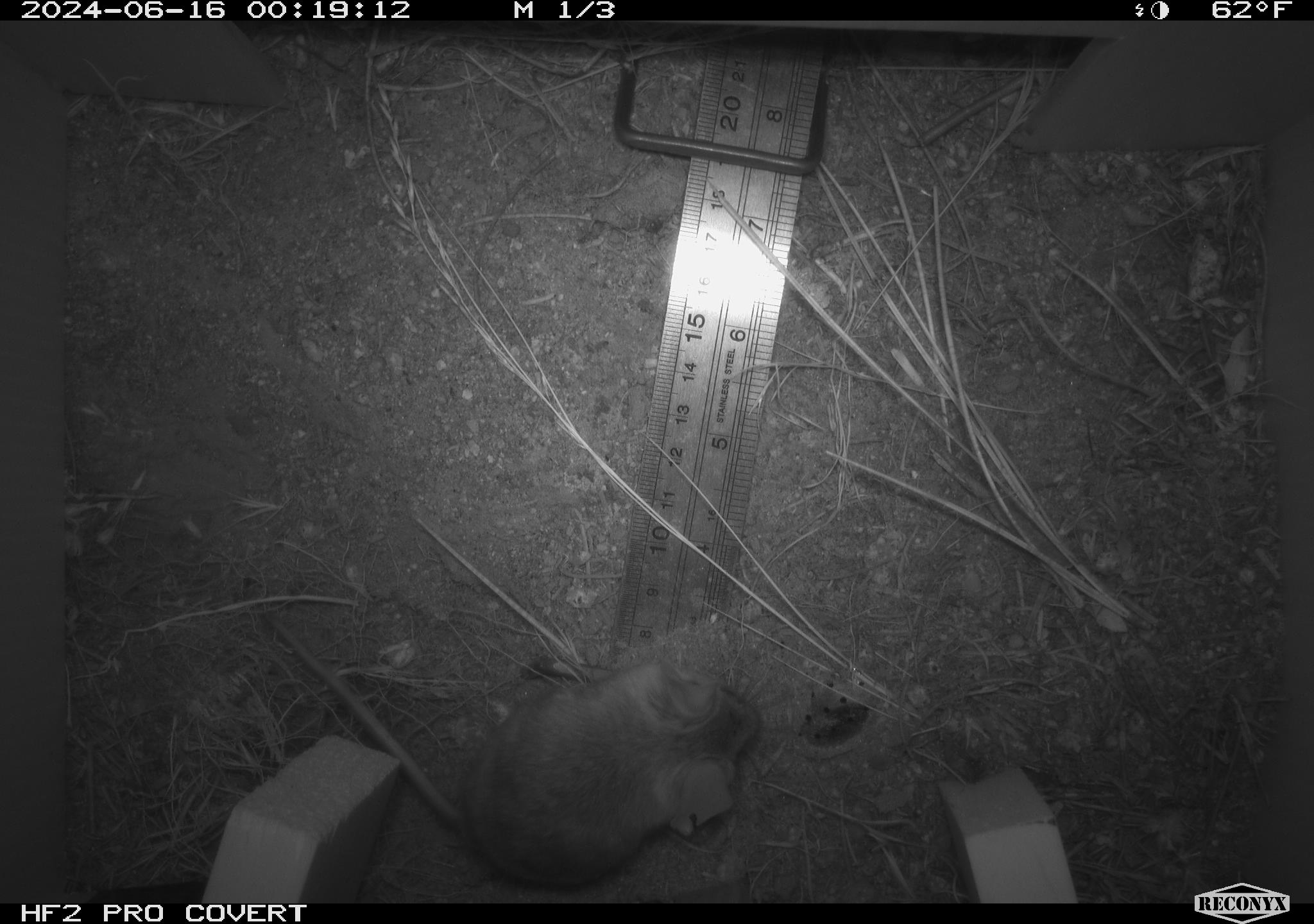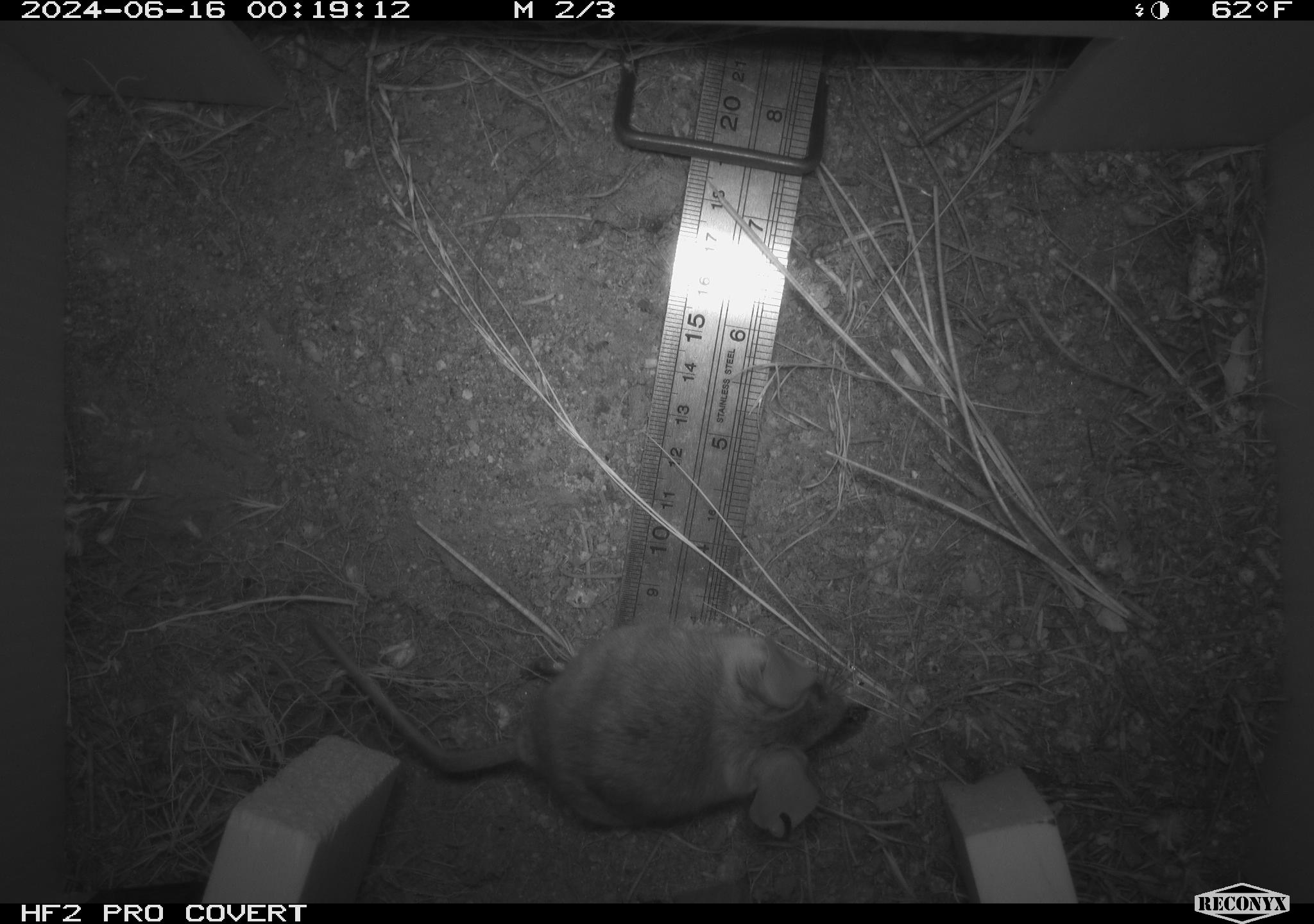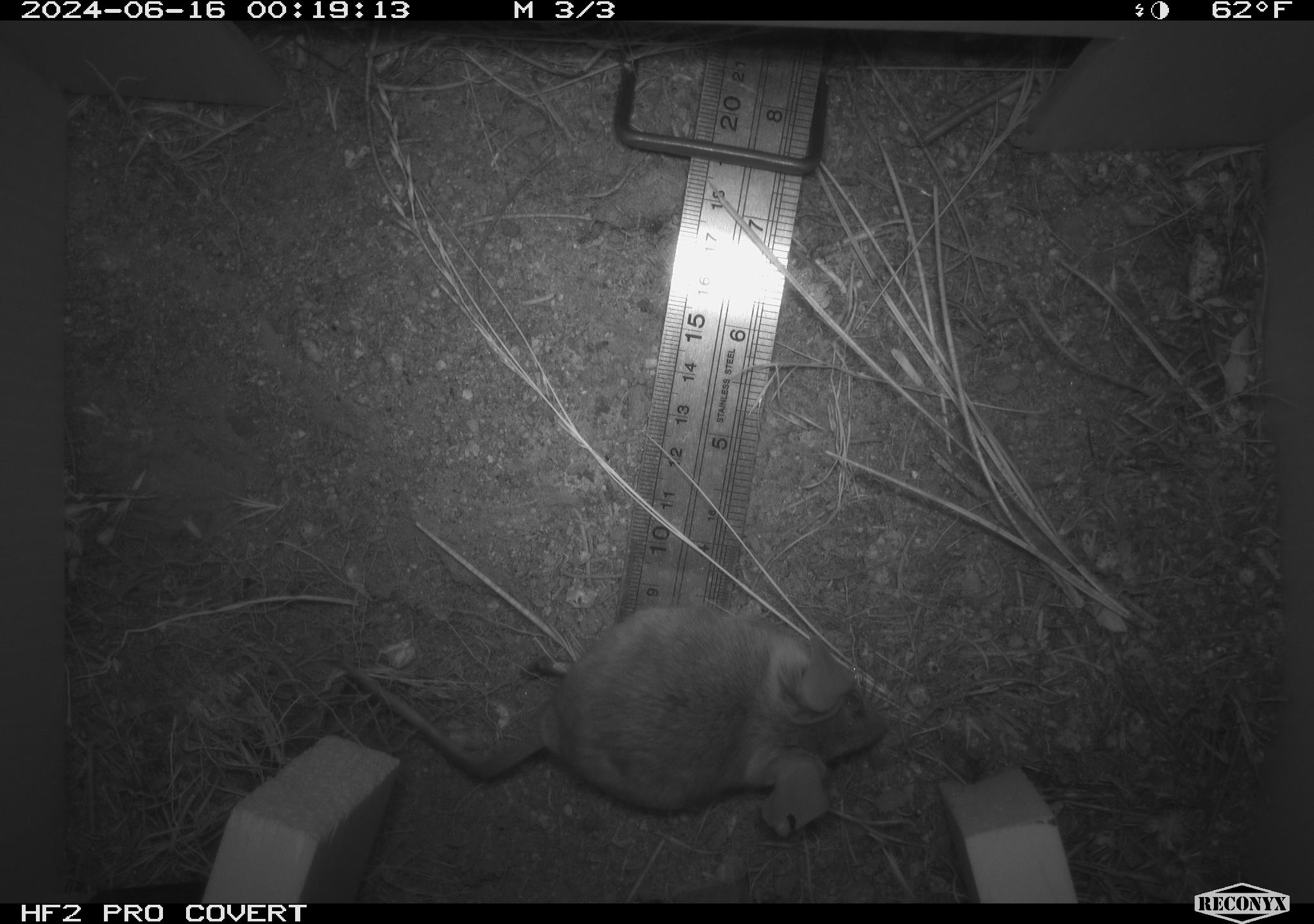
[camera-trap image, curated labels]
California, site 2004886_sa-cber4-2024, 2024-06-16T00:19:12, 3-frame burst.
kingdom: Animalia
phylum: Chordata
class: Mammalia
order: Rodentia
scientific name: Rodentia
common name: mouse species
Mouse species (Rodentia).